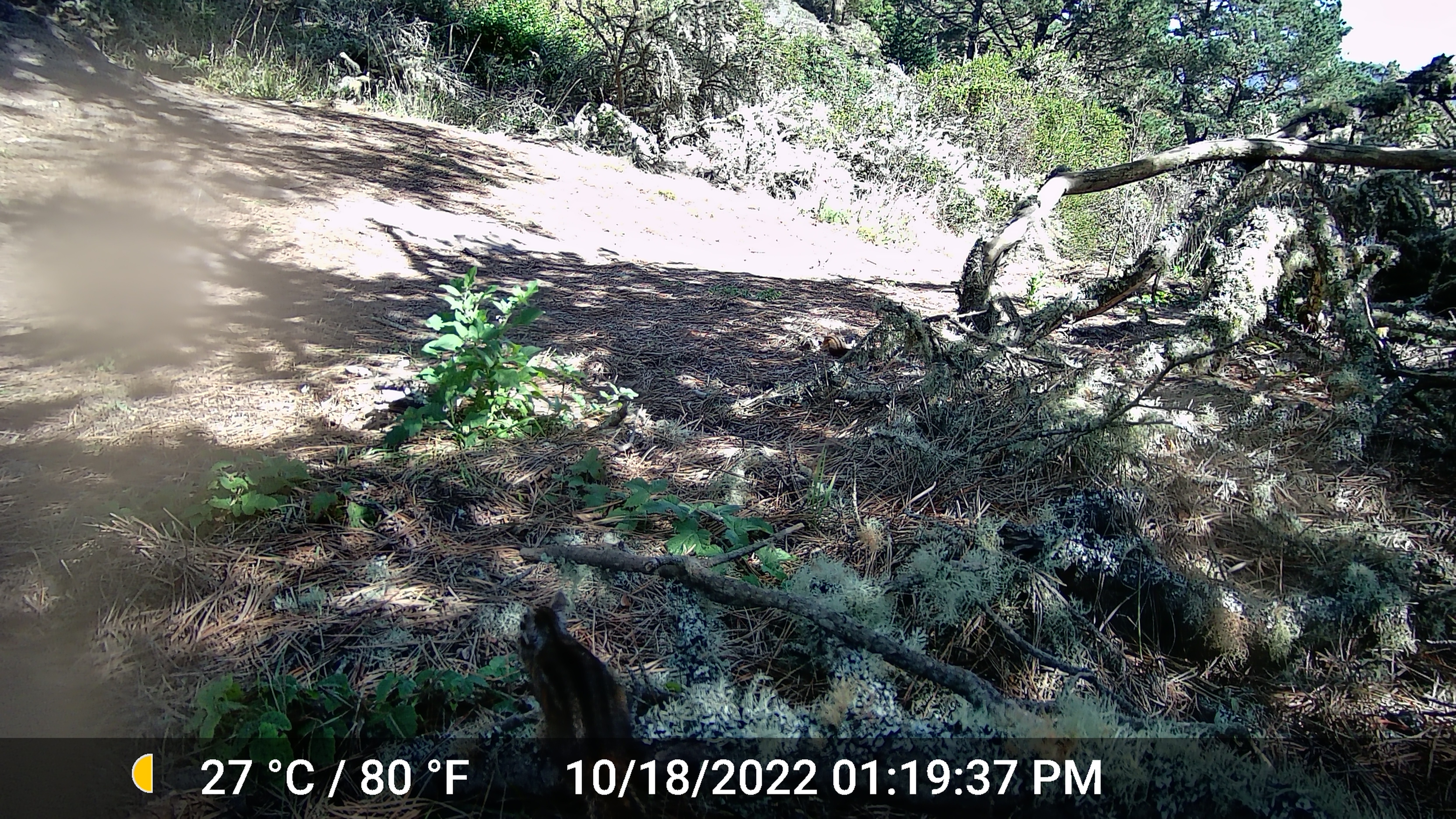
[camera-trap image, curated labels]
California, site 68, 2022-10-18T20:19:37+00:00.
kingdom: Animalia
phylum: Chordata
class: Mammalia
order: Rodentia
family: Sciuridae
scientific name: Sciuridae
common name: squirrel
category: unknown squirrel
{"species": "unknown squirrel (squirrel) (Sciuridae)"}